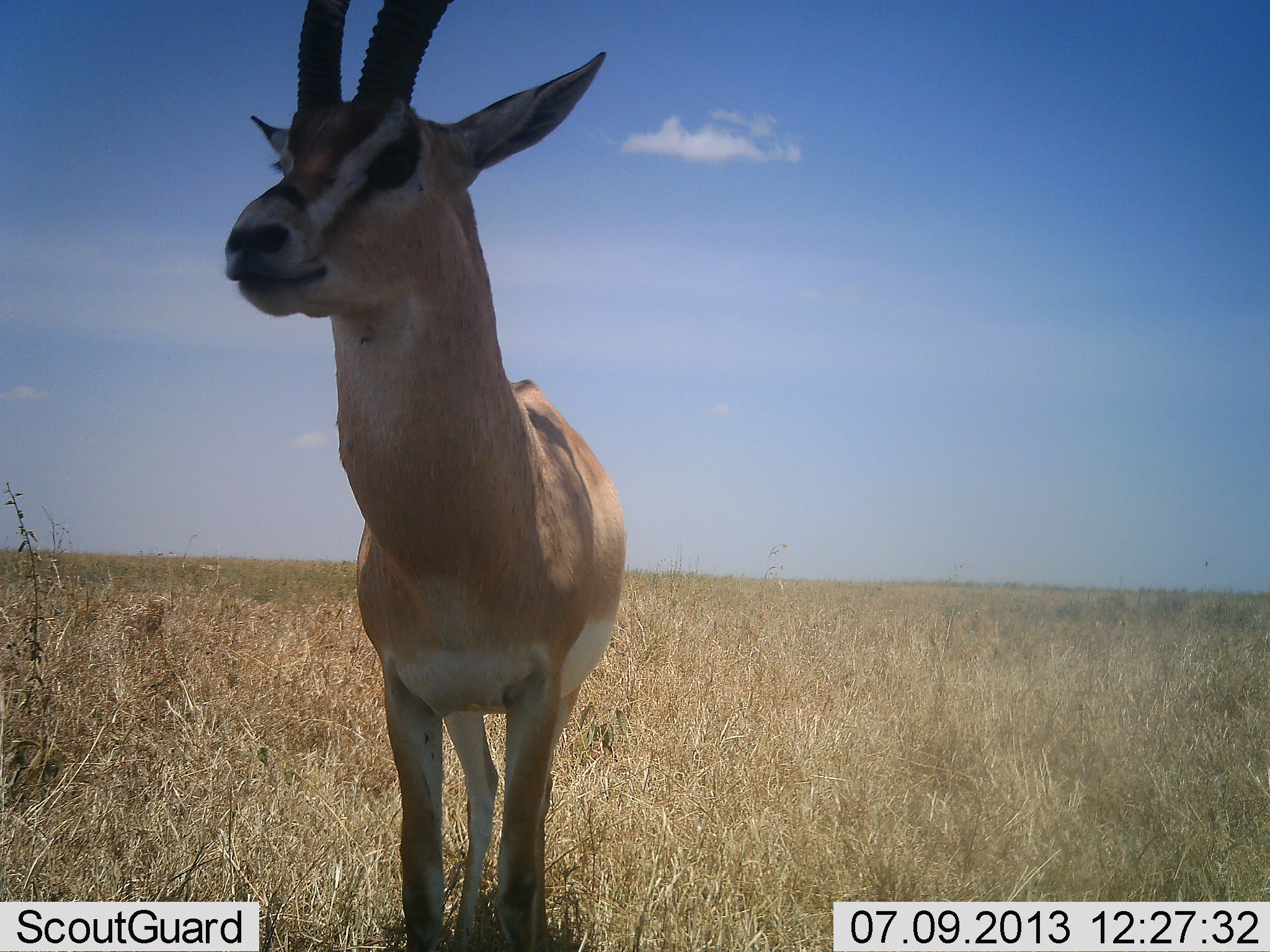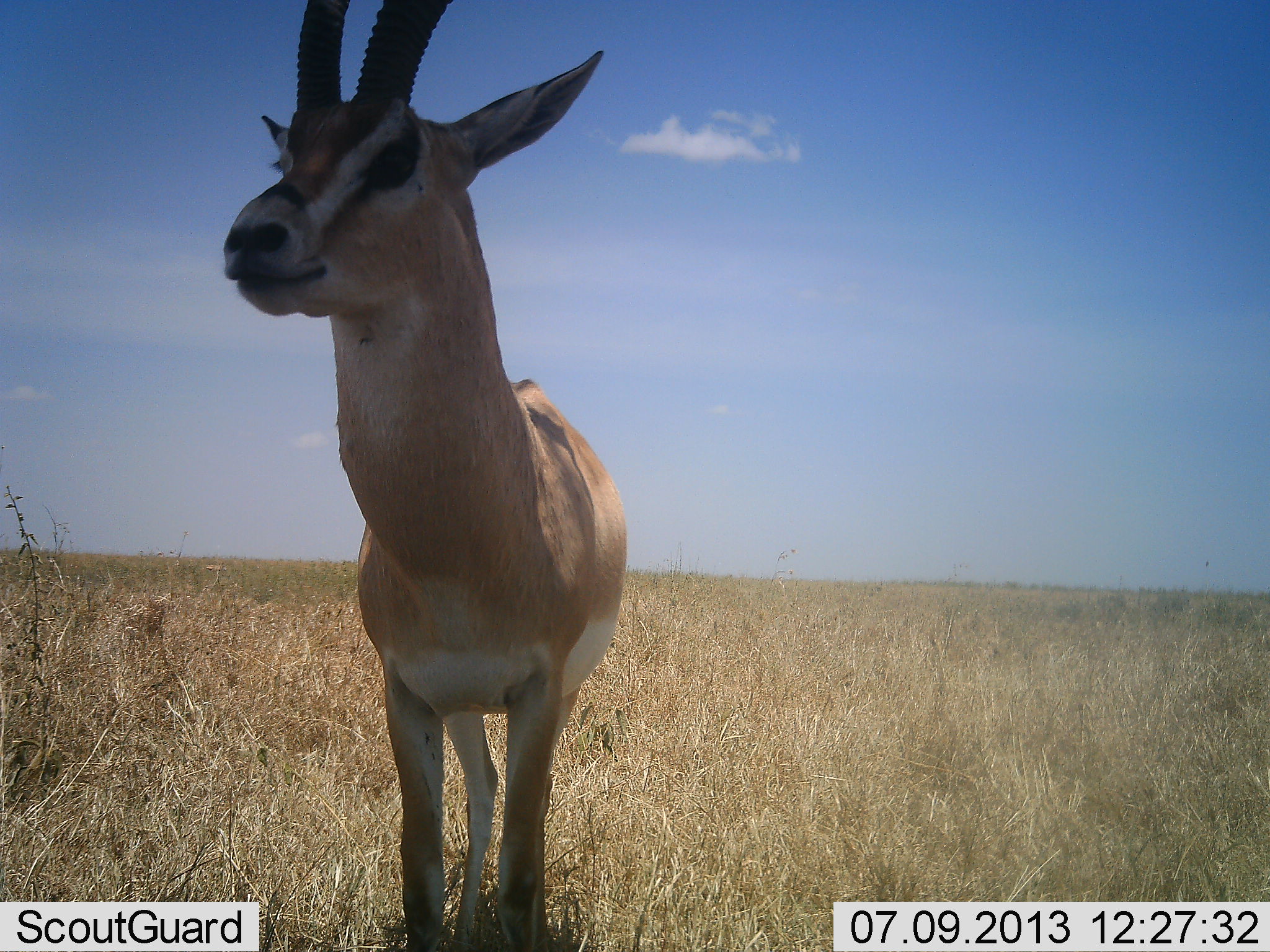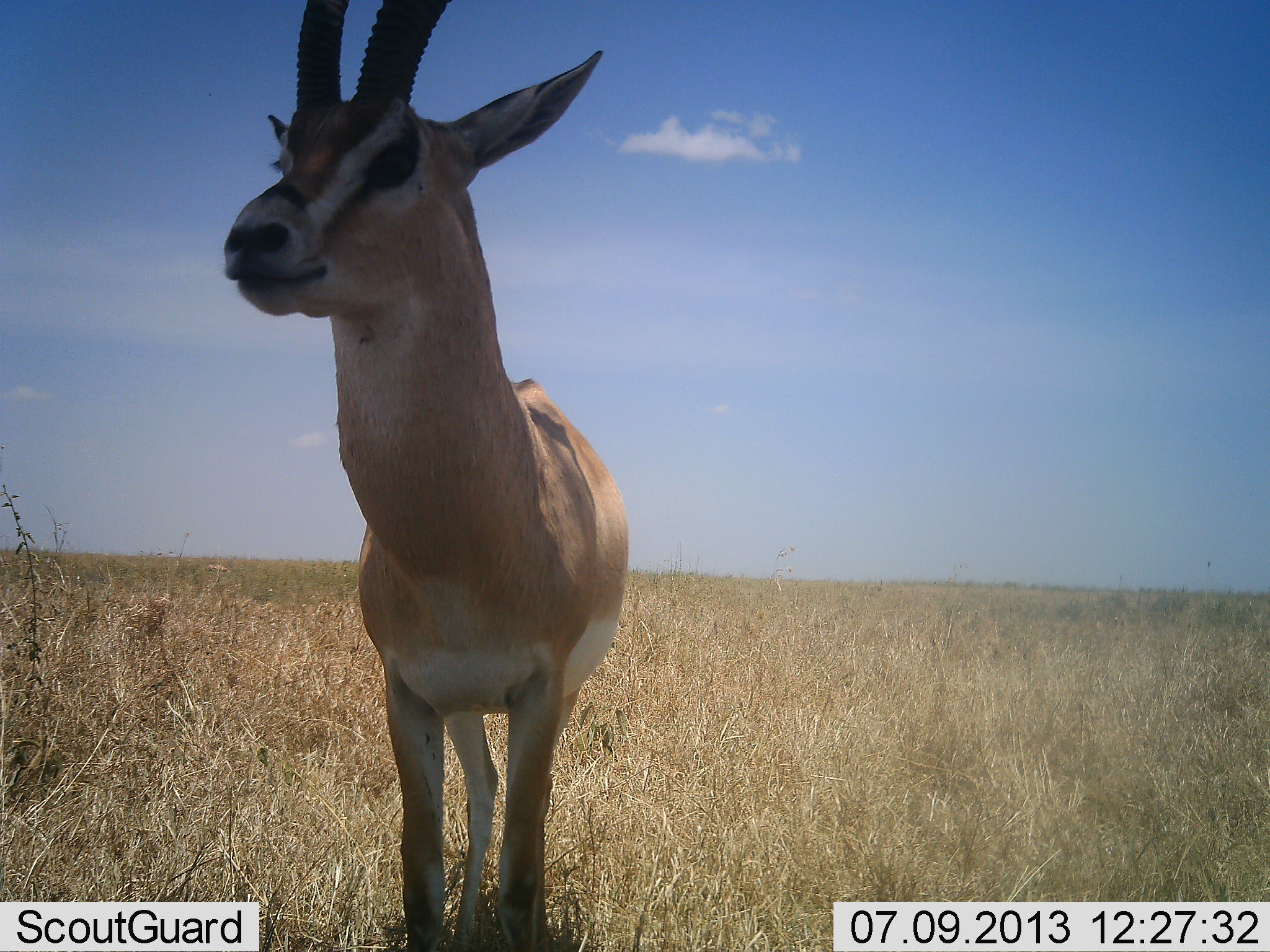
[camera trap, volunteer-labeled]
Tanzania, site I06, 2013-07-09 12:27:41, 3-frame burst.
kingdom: Animalia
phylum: Chordata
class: Mammalia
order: Artiodactyla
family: Bovidae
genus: Nanger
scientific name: Nanger granti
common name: grant's gazelle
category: gazellegrants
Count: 1.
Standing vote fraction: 100%.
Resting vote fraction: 6%.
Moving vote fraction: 0%.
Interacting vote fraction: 0%.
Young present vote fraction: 0%.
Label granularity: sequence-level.